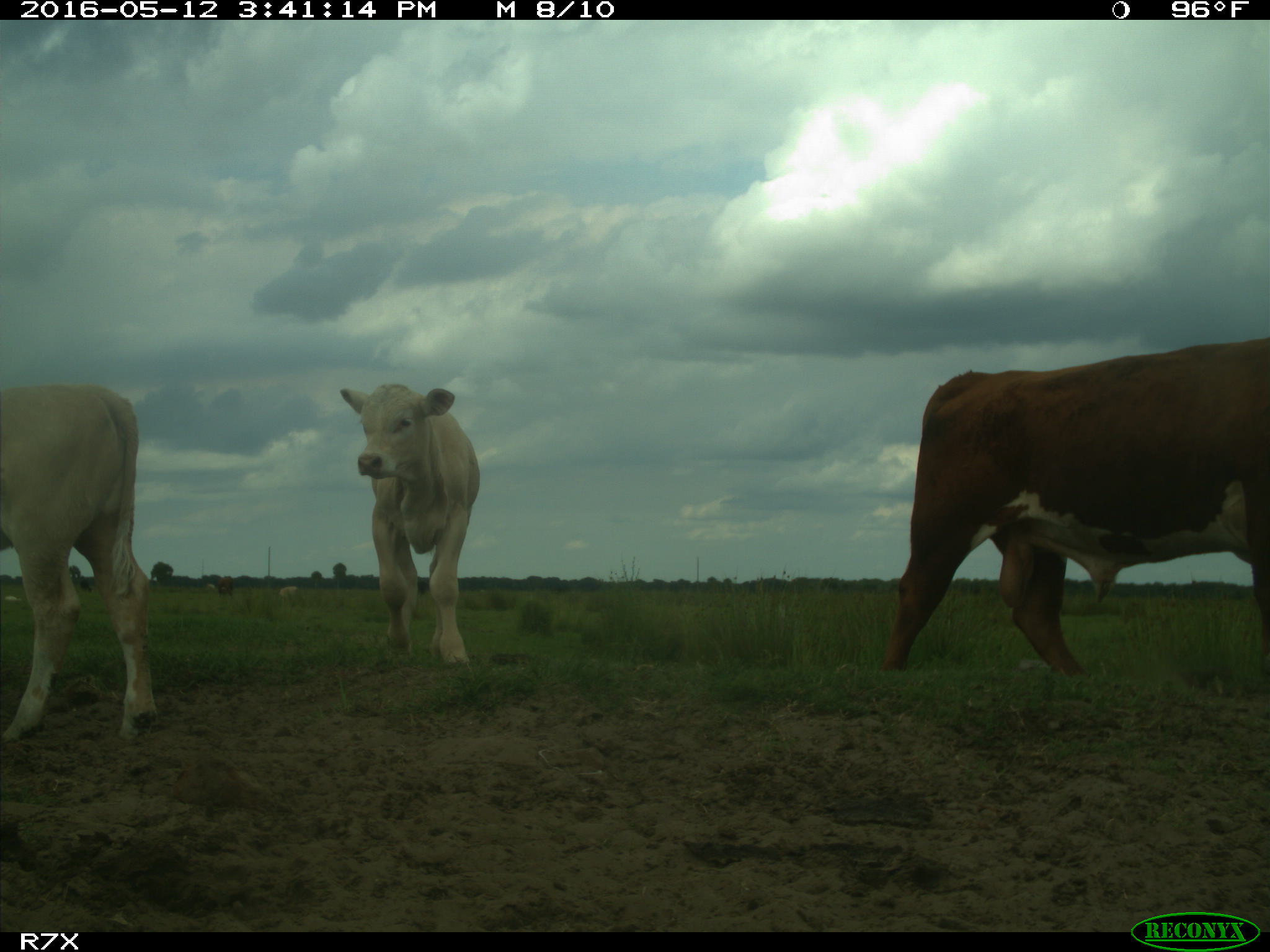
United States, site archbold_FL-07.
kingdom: Animalia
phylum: Chordata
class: Mammalia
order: Artiodactyla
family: Bovidae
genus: Bos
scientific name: Bos taurus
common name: domestic cow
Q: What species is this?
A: Bos taurus (domestic cow).